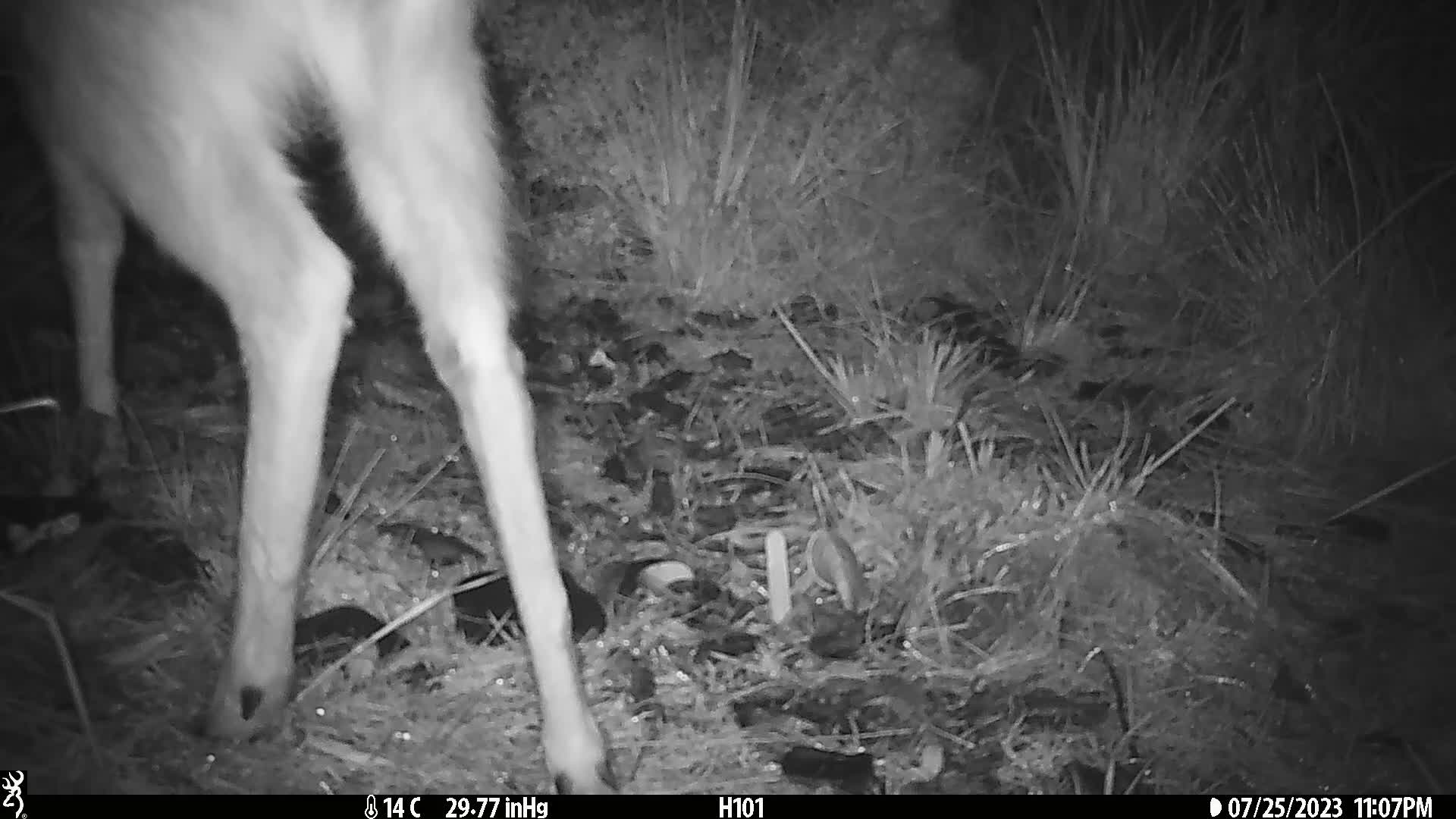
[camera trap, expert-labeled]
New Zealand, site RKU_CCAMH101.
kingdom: Animalia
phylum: Chordata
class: Mammalia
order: Artiodactyla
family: Cervidae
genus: Odocoileus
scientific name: Odocoileus virginianus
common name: white-tailed deer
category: white tailed deer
White tailed deer (white-tailed deer) (Odocoileus virginianus).